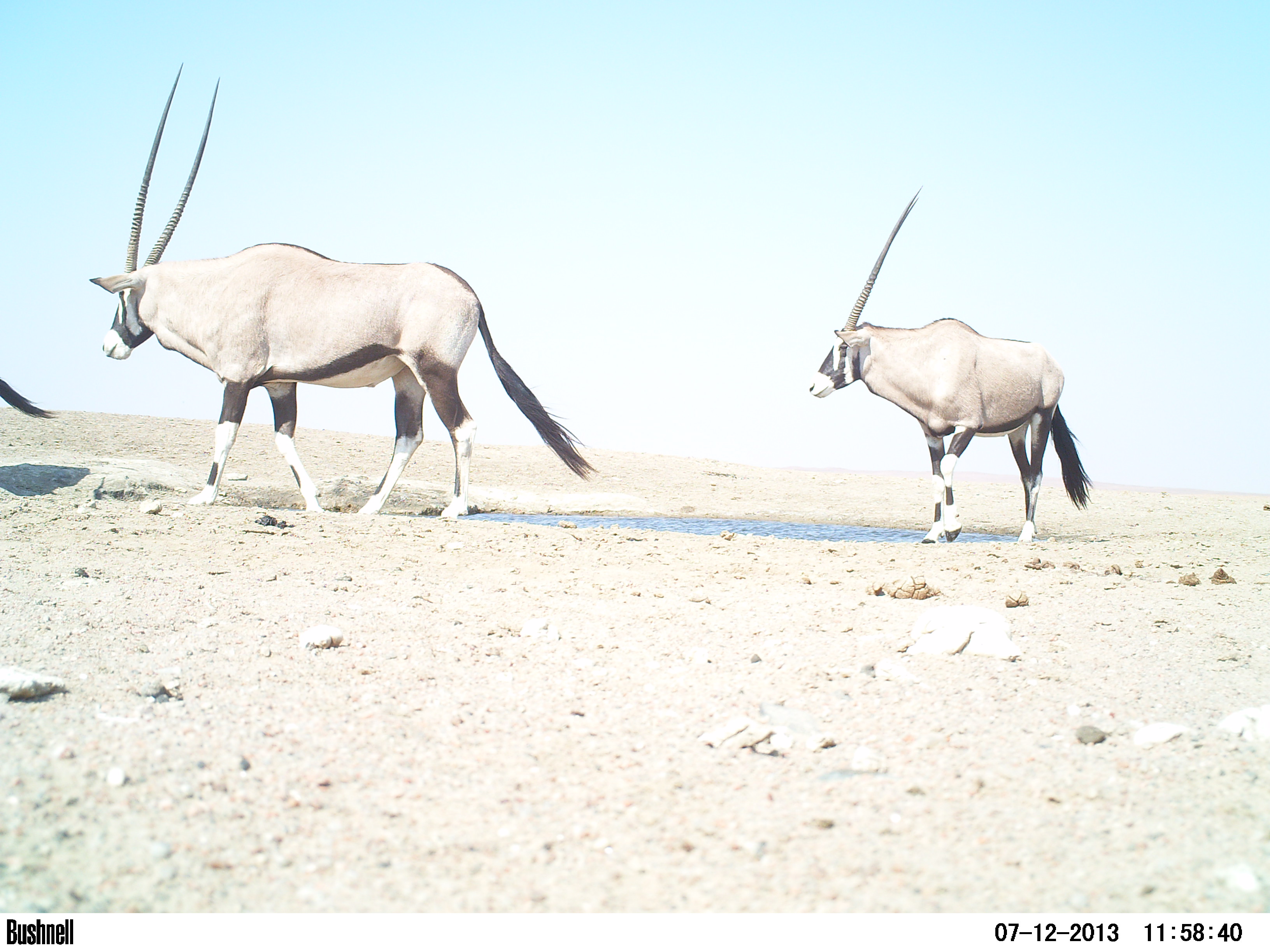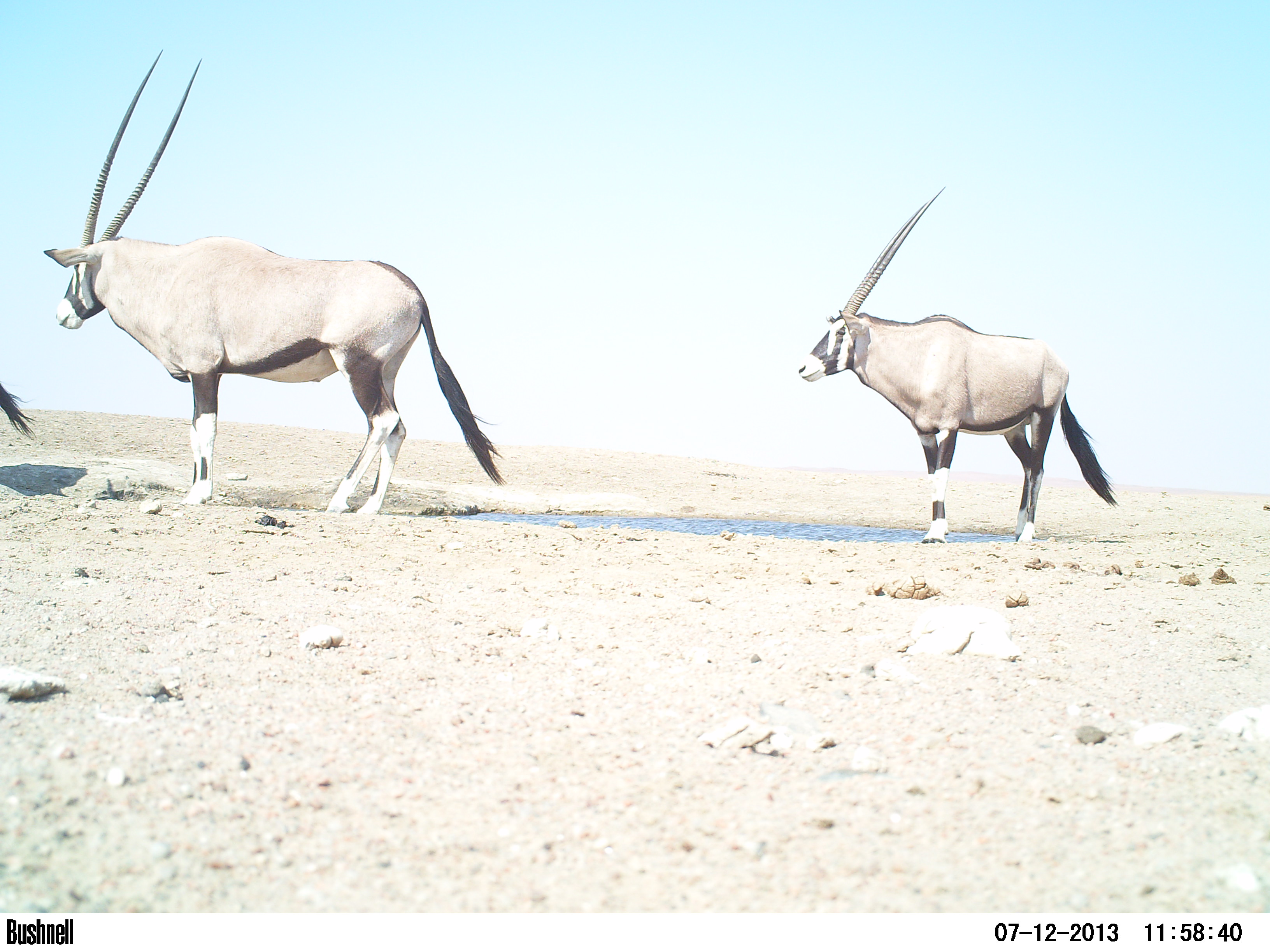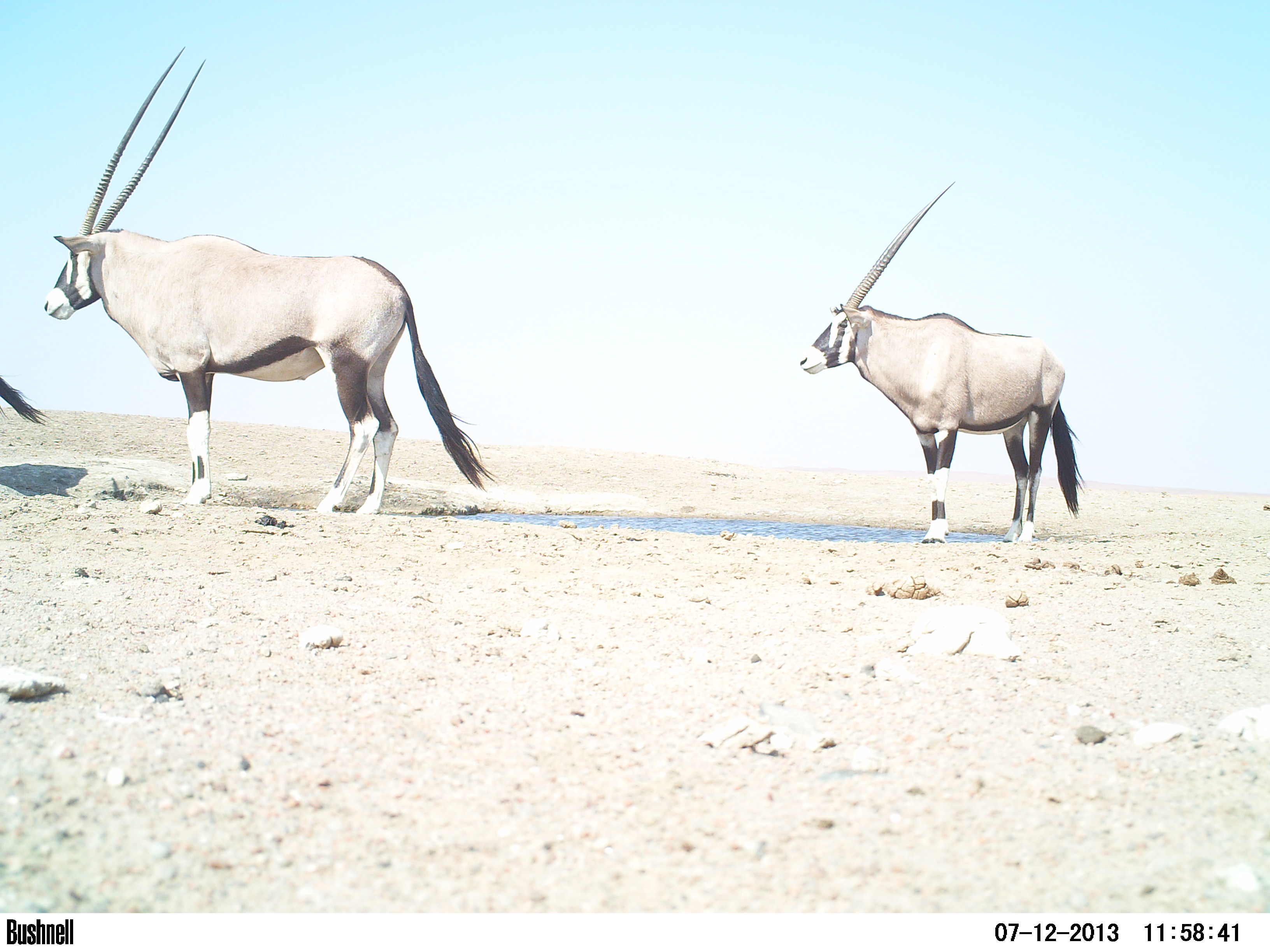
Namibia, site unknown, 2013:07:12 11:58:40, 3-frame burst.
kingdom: Animalia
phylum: Chordata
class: Mammalia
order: Artiodactyla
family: Bovidae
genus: Oryx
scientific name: Oryx gazella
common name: gemsbok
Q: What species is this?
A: Oryx gazella (gemsbok).